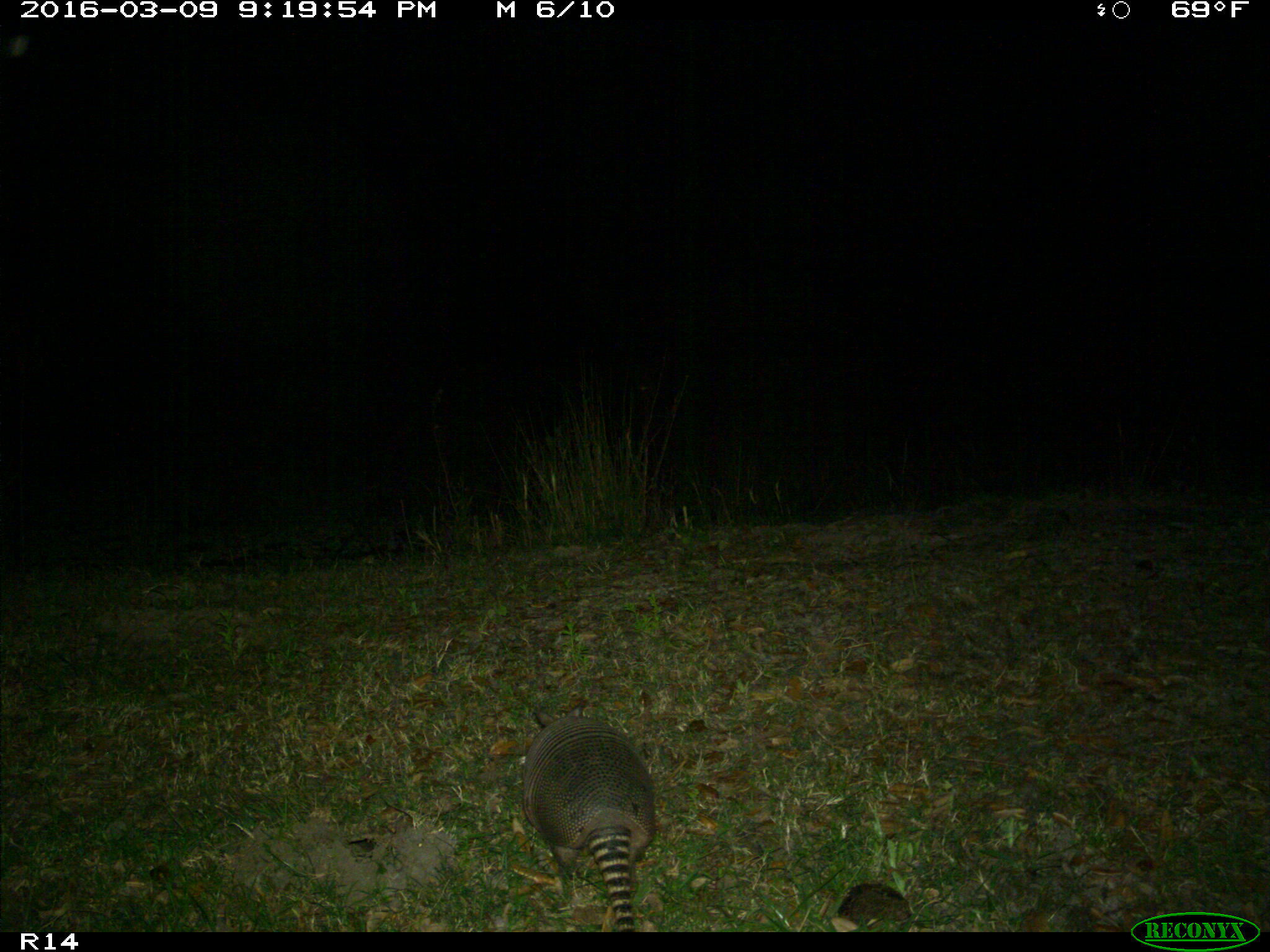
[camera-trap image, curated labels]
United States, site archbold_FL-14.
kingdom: Animalia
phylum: Chordata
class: Mammalia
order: Cingulata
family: Dasypodidae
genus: Dasypus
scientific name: Dasypus novemcinctus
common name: nine-banded armadillo